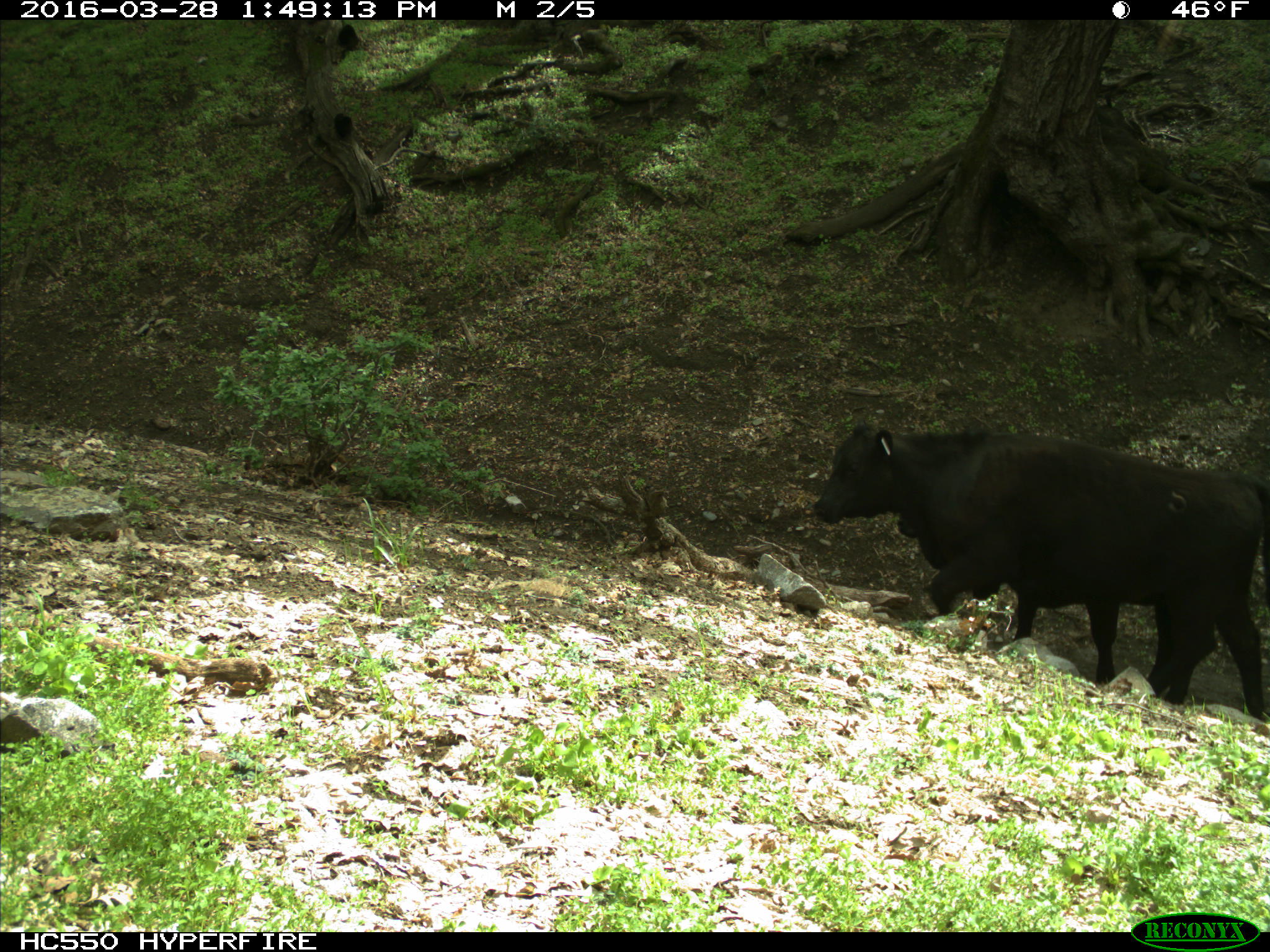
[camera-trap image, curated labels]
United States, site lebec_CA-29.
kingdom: Animalia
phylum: Chordata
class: Mammalia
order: Artiodactyla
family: Bovidae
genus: Bos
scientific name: Bos taurus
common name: domestic cow